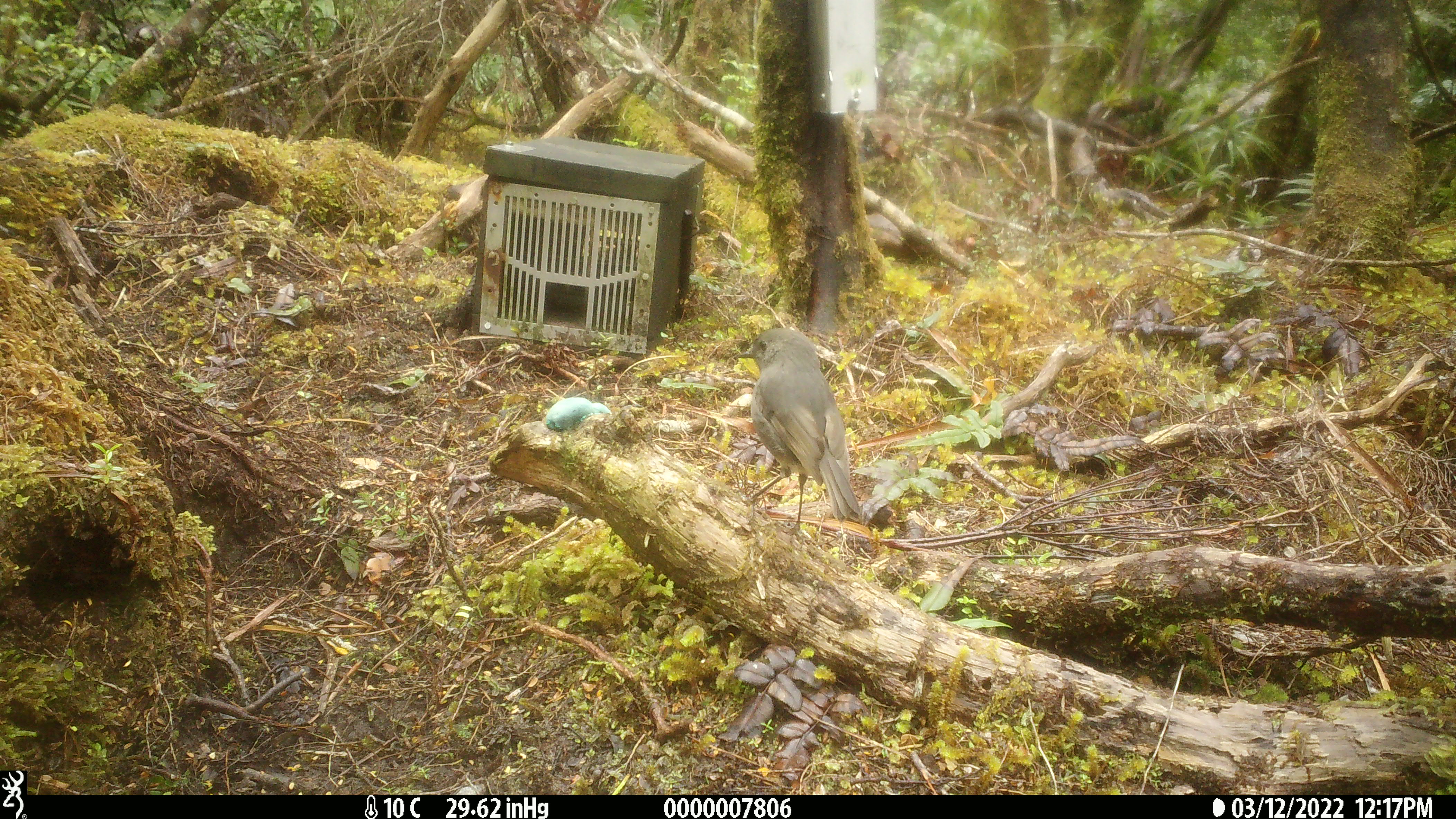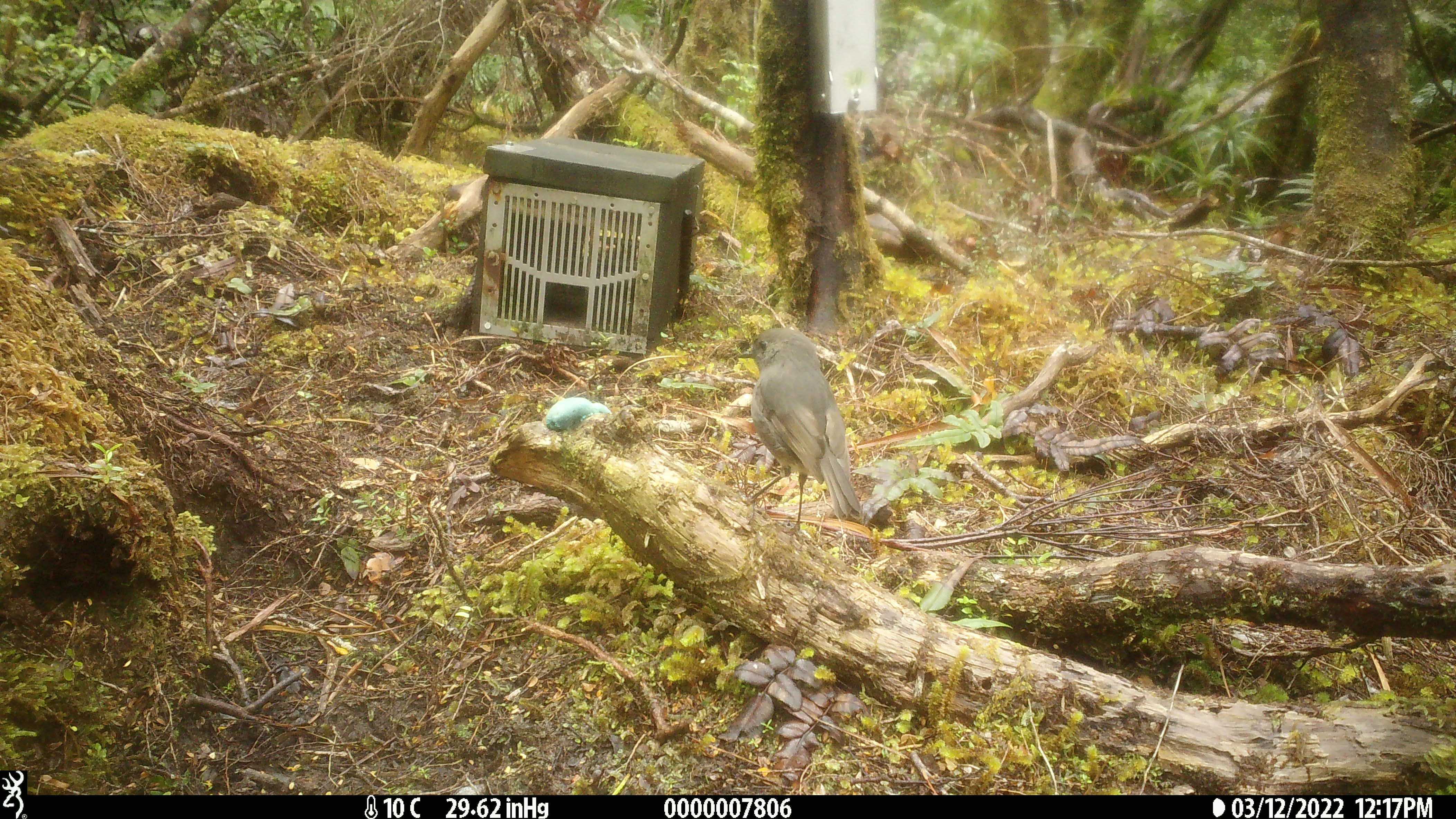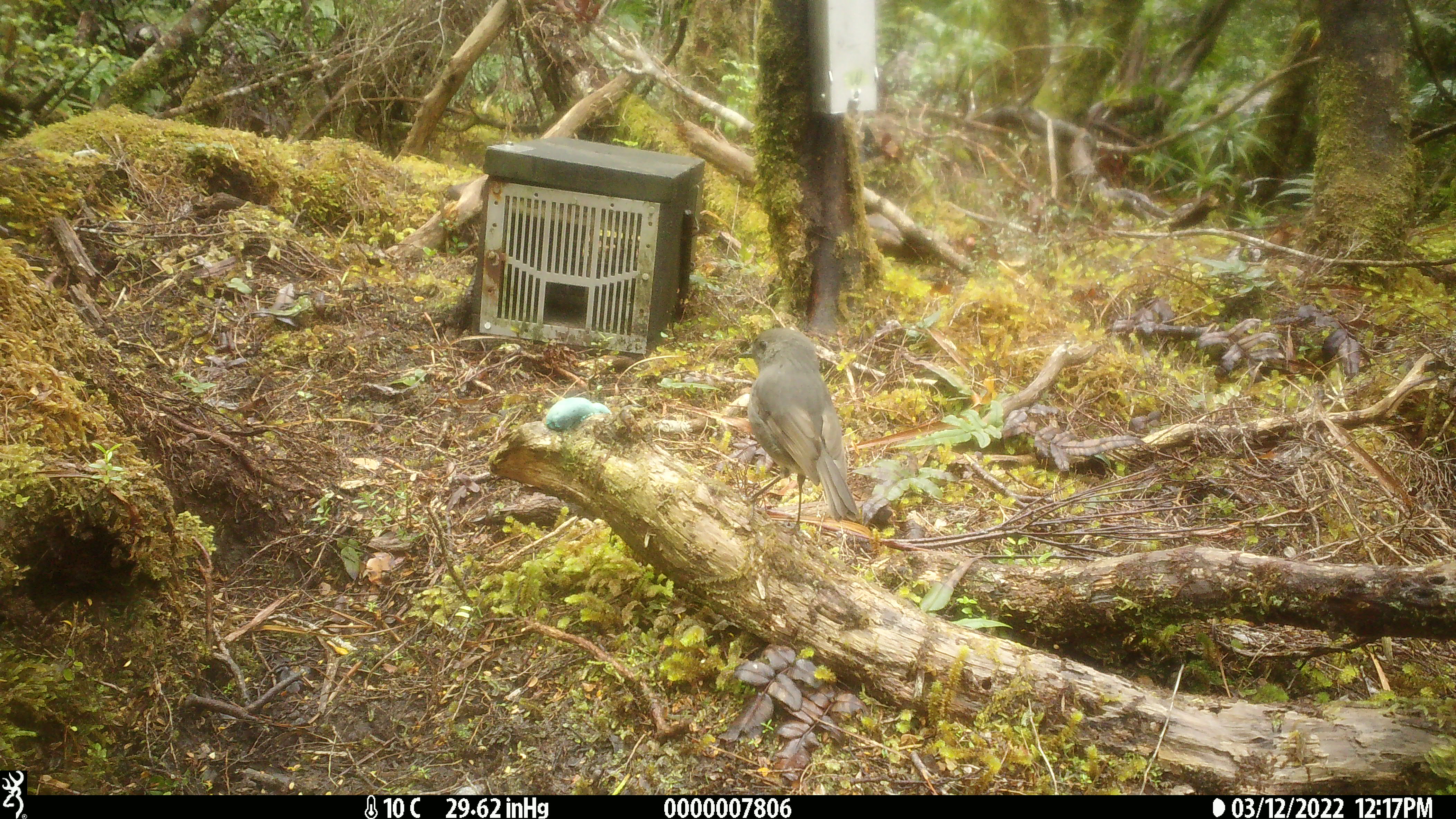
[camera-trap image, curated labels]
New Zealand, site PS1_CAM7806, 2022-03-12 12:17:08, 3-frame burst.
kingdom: Animalia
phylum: Chordata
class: Aves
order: Passeriformes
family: Petroicidae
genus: Petroica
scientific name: Petroica australis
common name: new zealand robin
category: robin